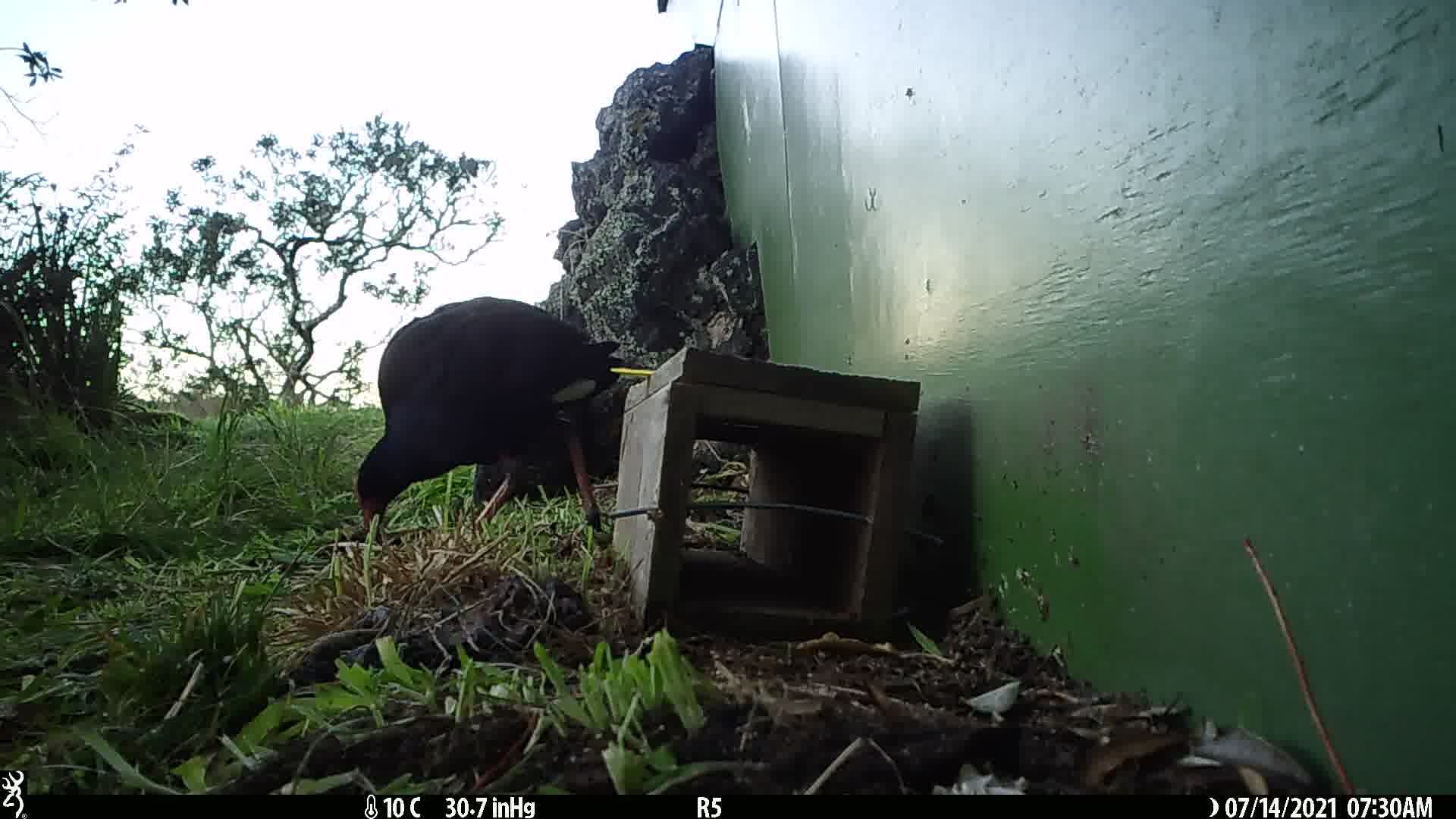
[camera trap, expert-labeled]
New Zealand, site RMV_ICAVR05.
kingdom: Animalia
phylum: Chordata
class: Aves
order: Gruiformes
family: Rallidae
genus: Porphyrio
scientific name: Porphyrio melanotus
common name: australasian swamphen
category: pukeko